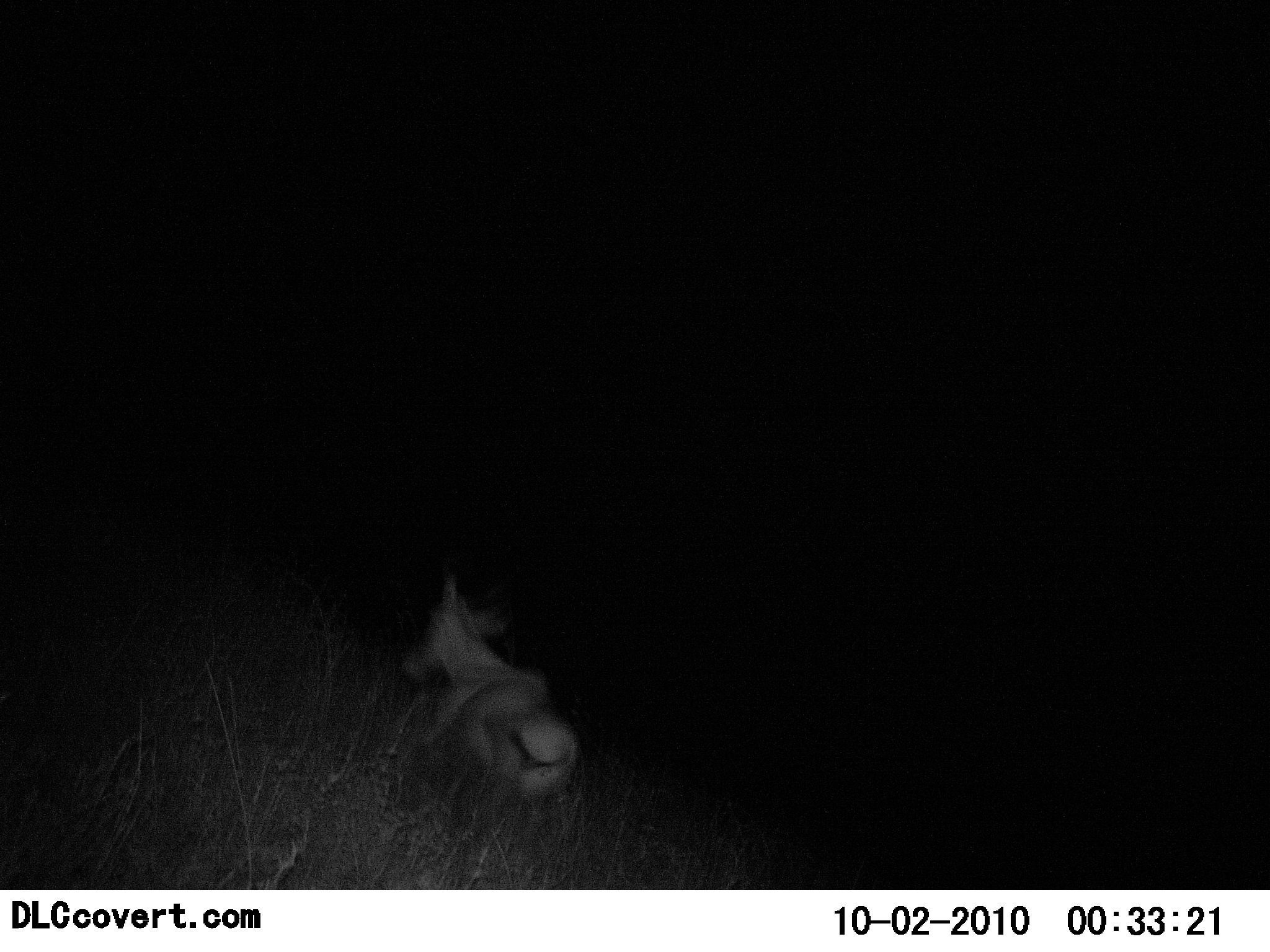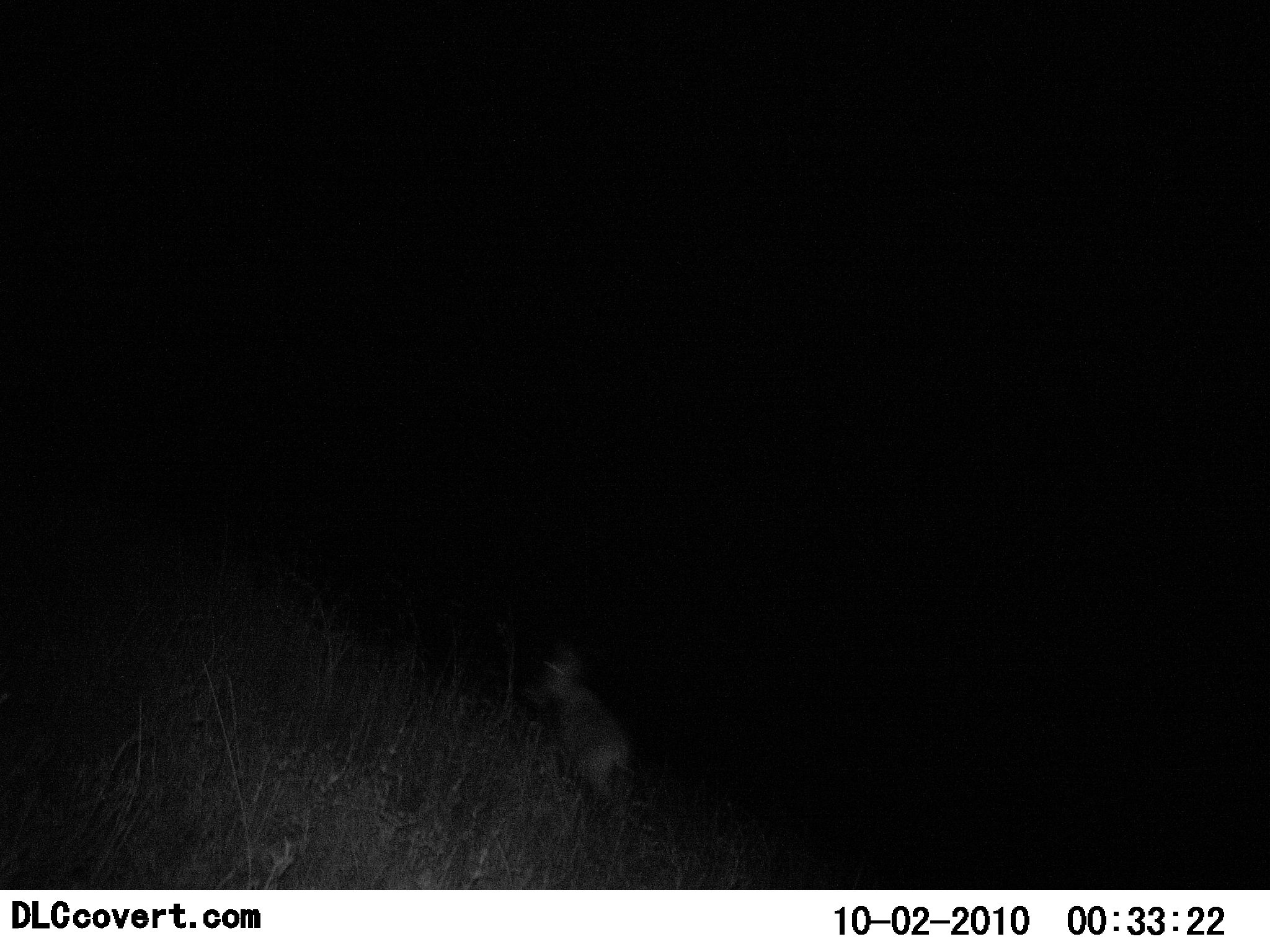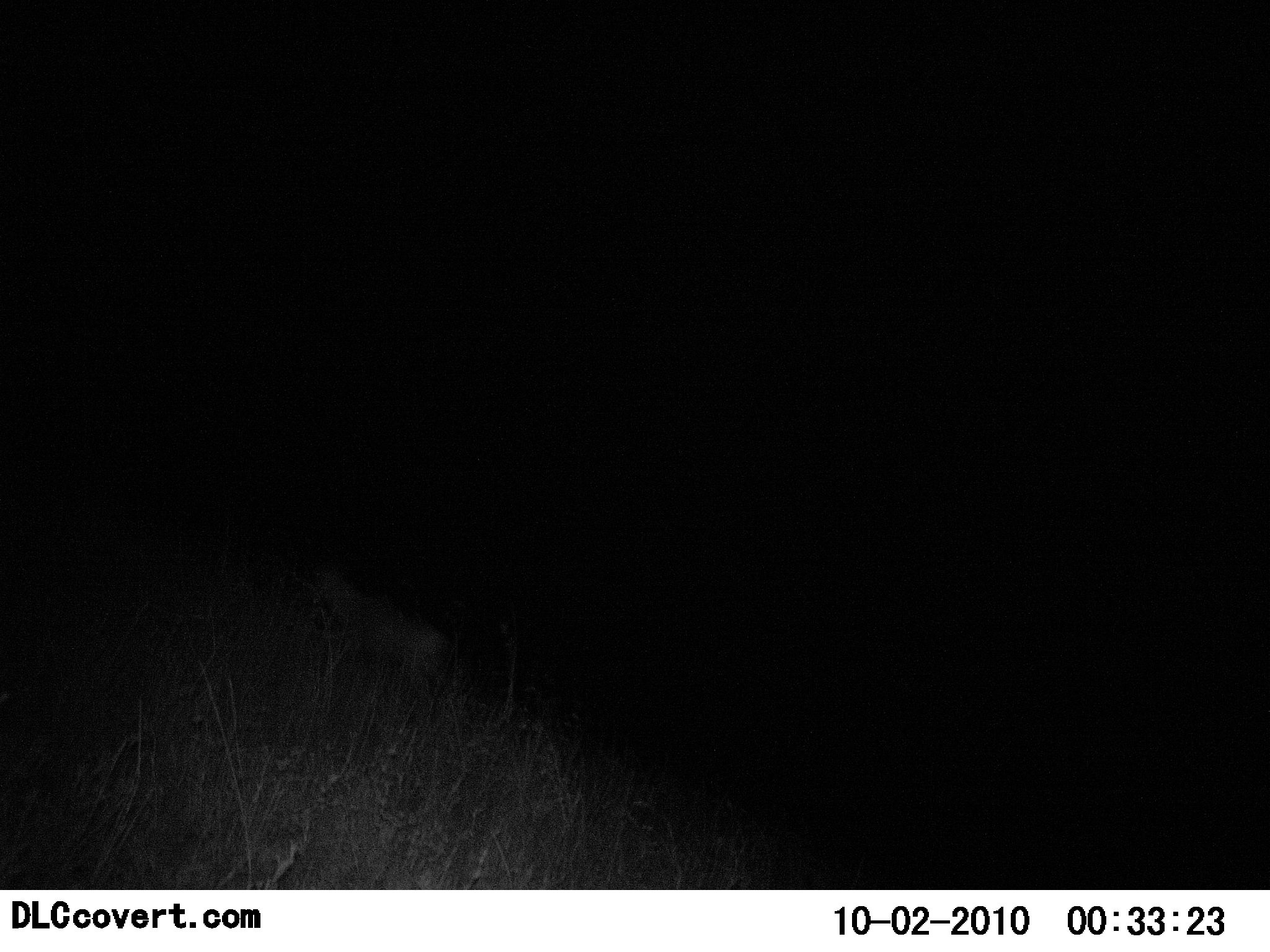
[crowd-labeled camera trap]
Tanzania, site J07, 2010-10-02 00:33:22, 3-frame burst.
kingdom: Animalia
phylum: Chordata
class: Mammalia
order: Artiodactyla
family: Bovidae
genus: Alcelaphus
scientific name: Alcelaphus buselaphus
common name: hartebeest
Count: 1.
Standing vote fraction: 0%.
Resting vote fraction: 0%.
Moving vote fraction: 100%.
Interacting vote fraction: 0%.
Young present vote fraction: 25%.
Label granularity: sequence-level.